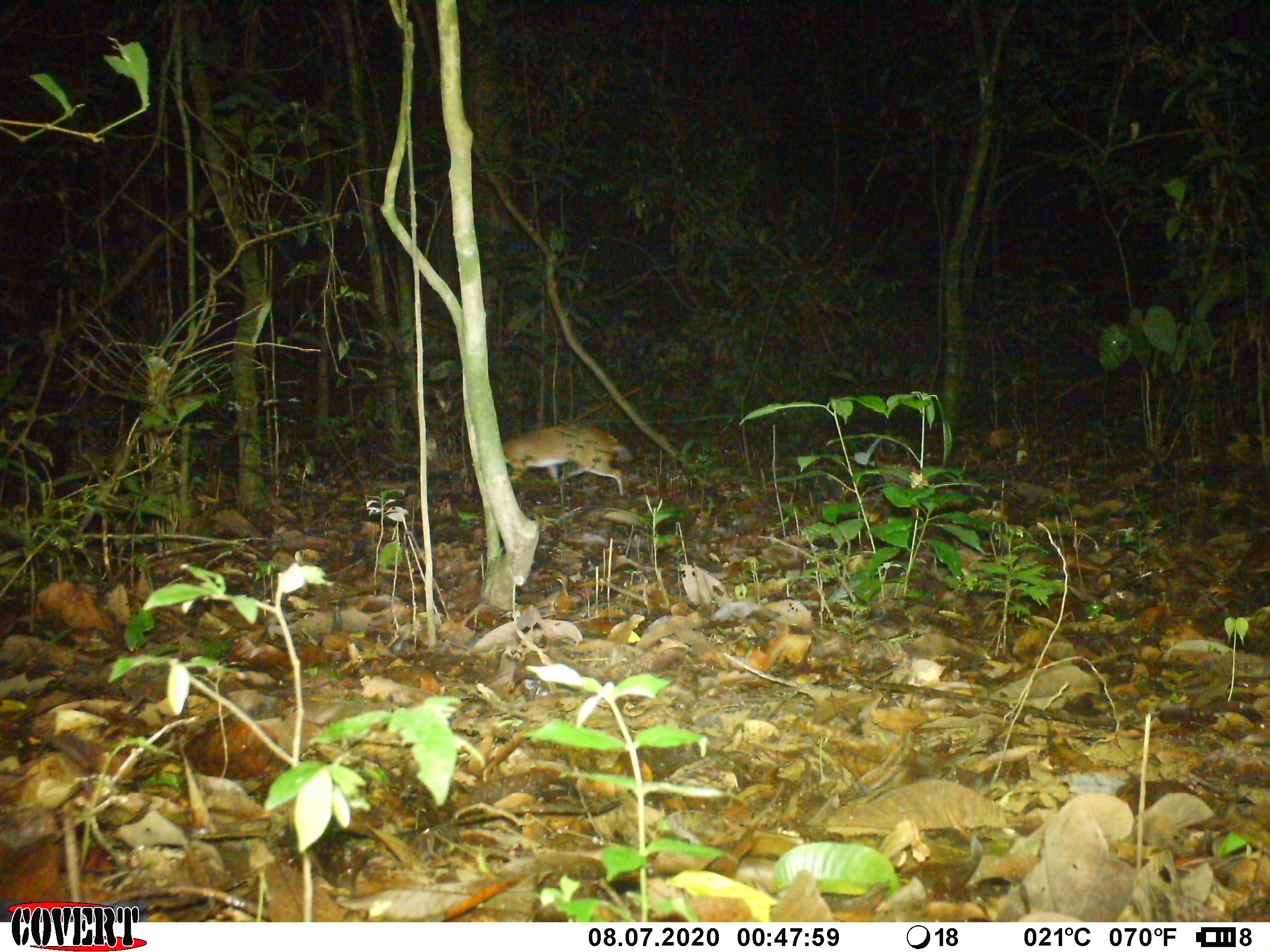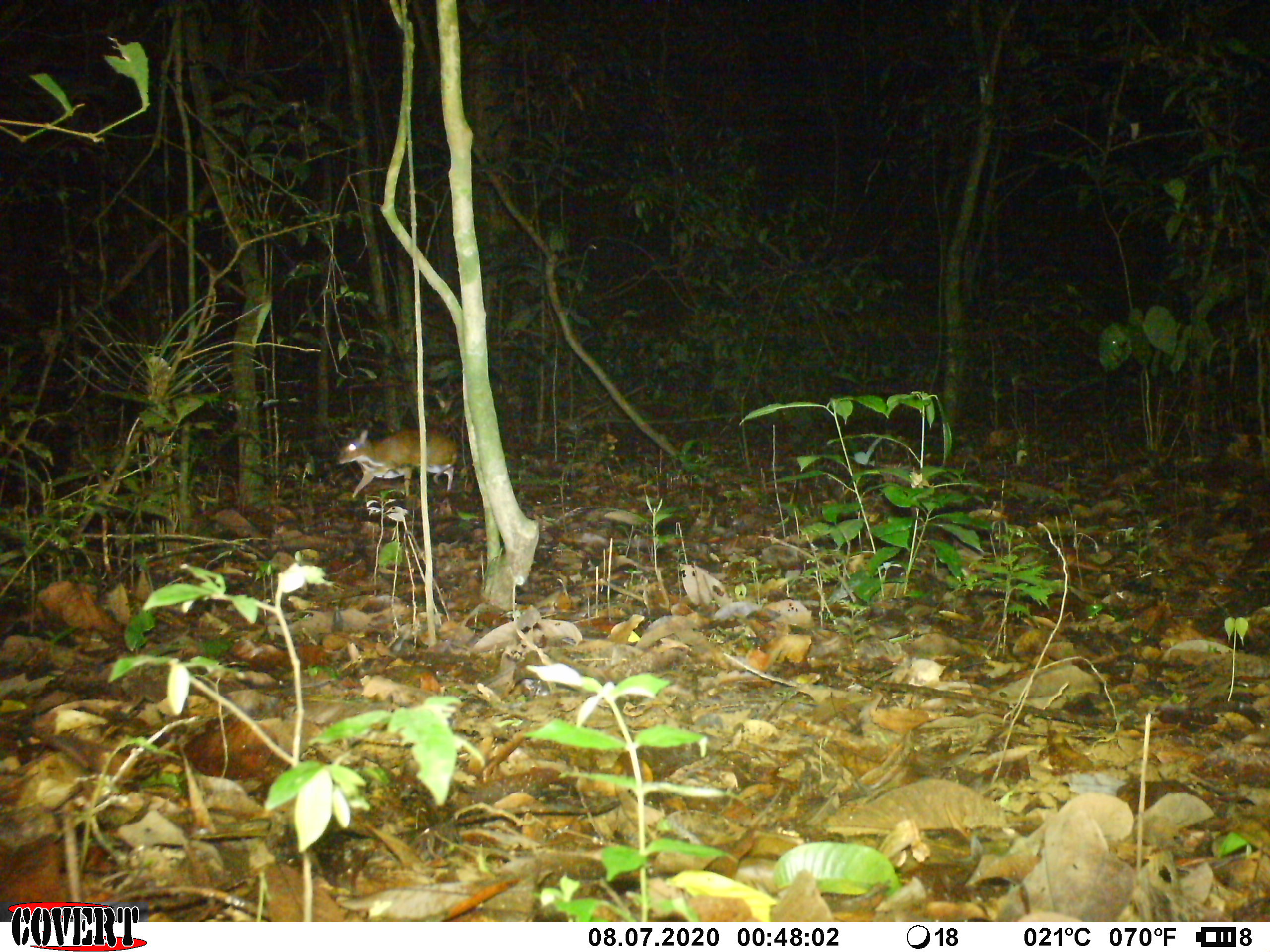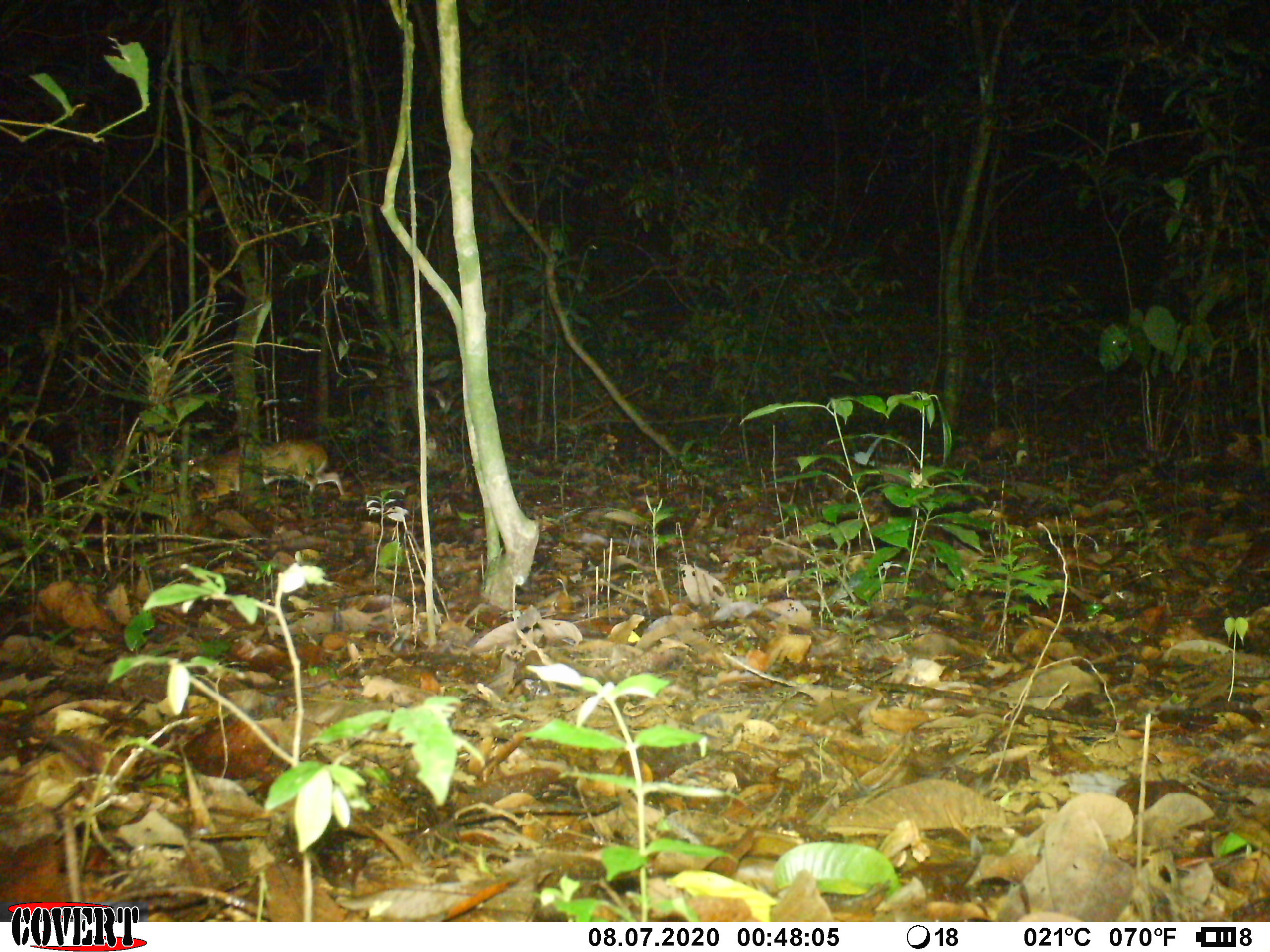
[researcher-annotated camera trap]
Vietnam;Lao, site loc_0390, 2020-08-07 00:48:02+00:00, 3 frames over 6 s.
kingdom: Animalia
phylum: Chordata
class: Mammalia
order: Artiodactyla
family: Tragulidae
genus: Moschiola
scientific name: Moschiola meminna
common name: chevrotain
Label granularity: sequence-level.